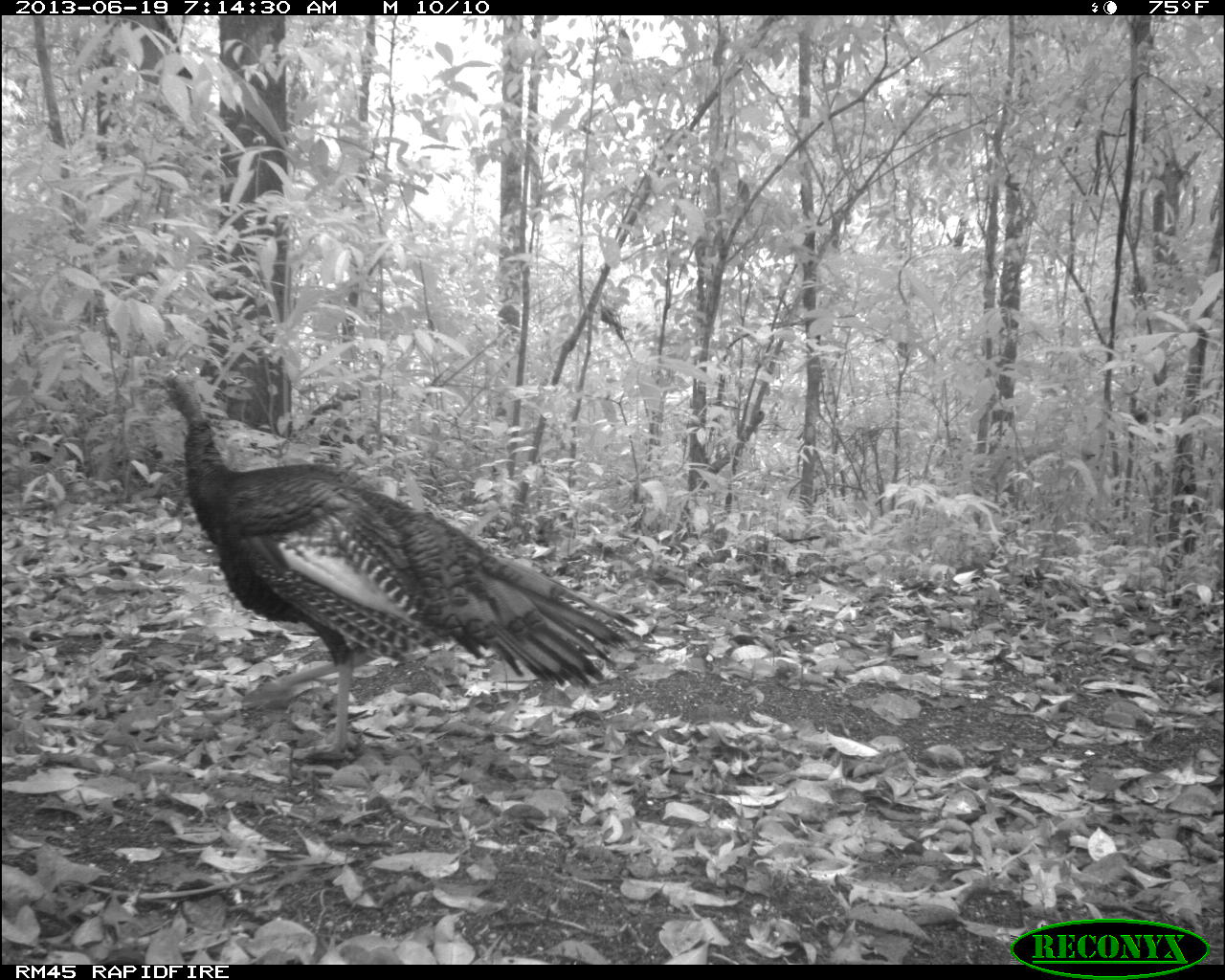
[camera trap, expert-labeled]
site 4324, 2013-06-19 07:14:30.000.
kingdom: Animalia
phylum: Chordata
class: Aves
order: Galliformes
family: Phasianidae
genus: Meleagris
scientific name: Meleagris ocellata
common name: ocellated turkey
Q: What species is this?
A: Meleagris ocellata (ocellated turkey).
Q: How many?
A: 1.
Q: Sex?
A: Female.